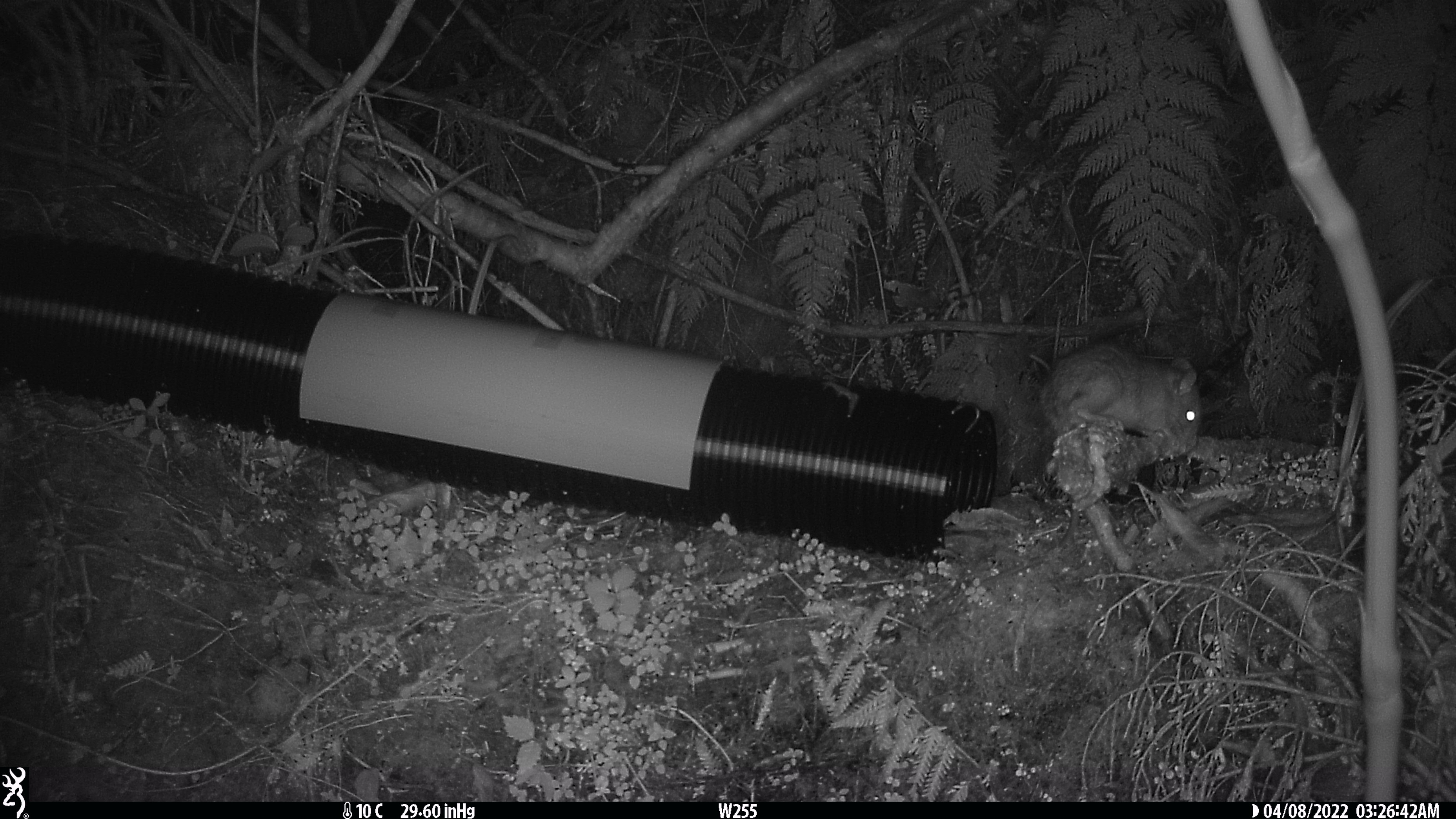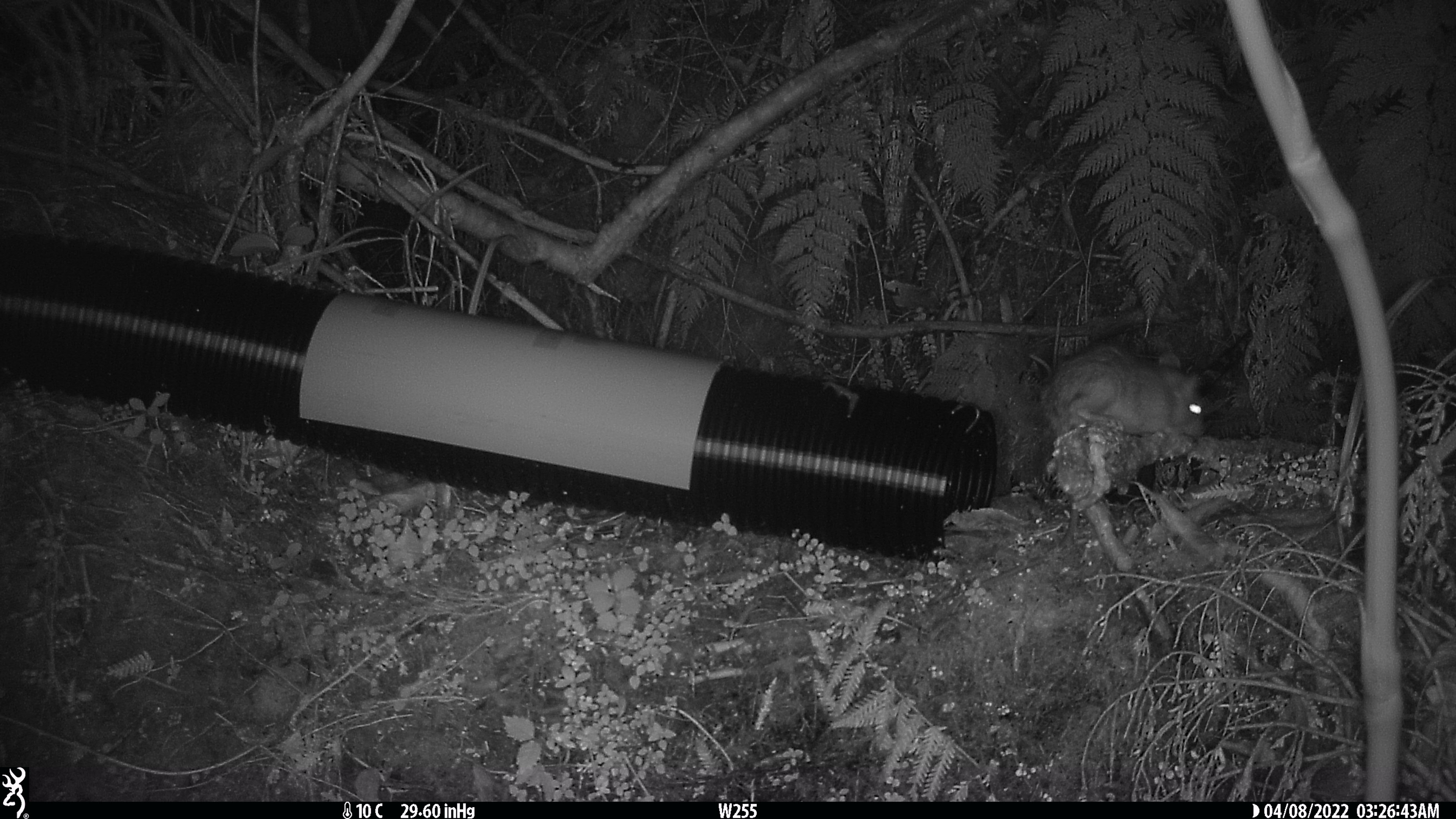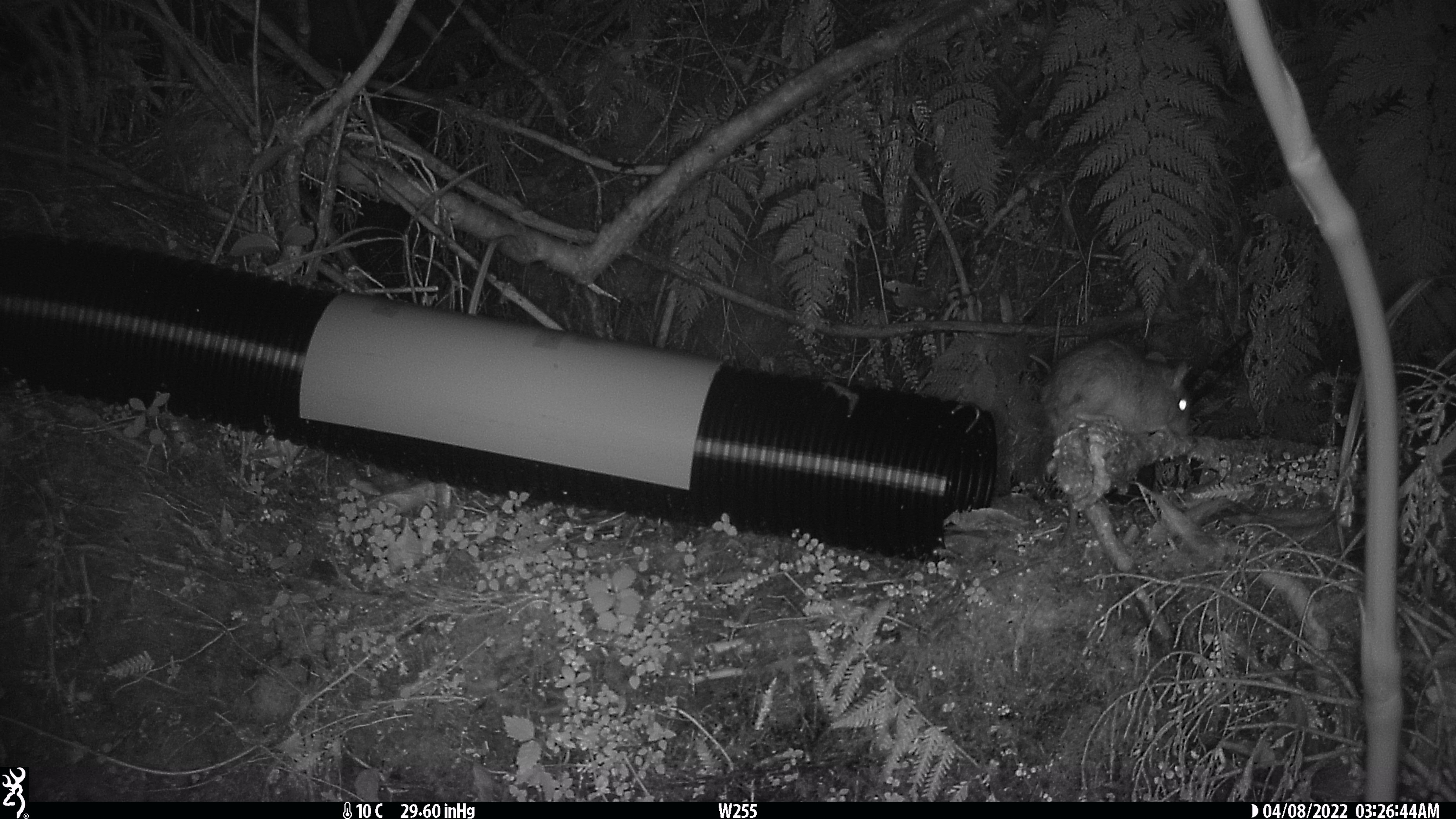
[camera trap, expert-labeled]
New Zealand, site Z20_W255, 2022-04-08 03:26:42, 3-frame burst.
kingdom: Animalia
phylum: Chordata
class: Mammalia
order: Rodentia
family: Muridae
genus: Rattus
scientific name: Rattus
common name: rat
Rat (Rattus).